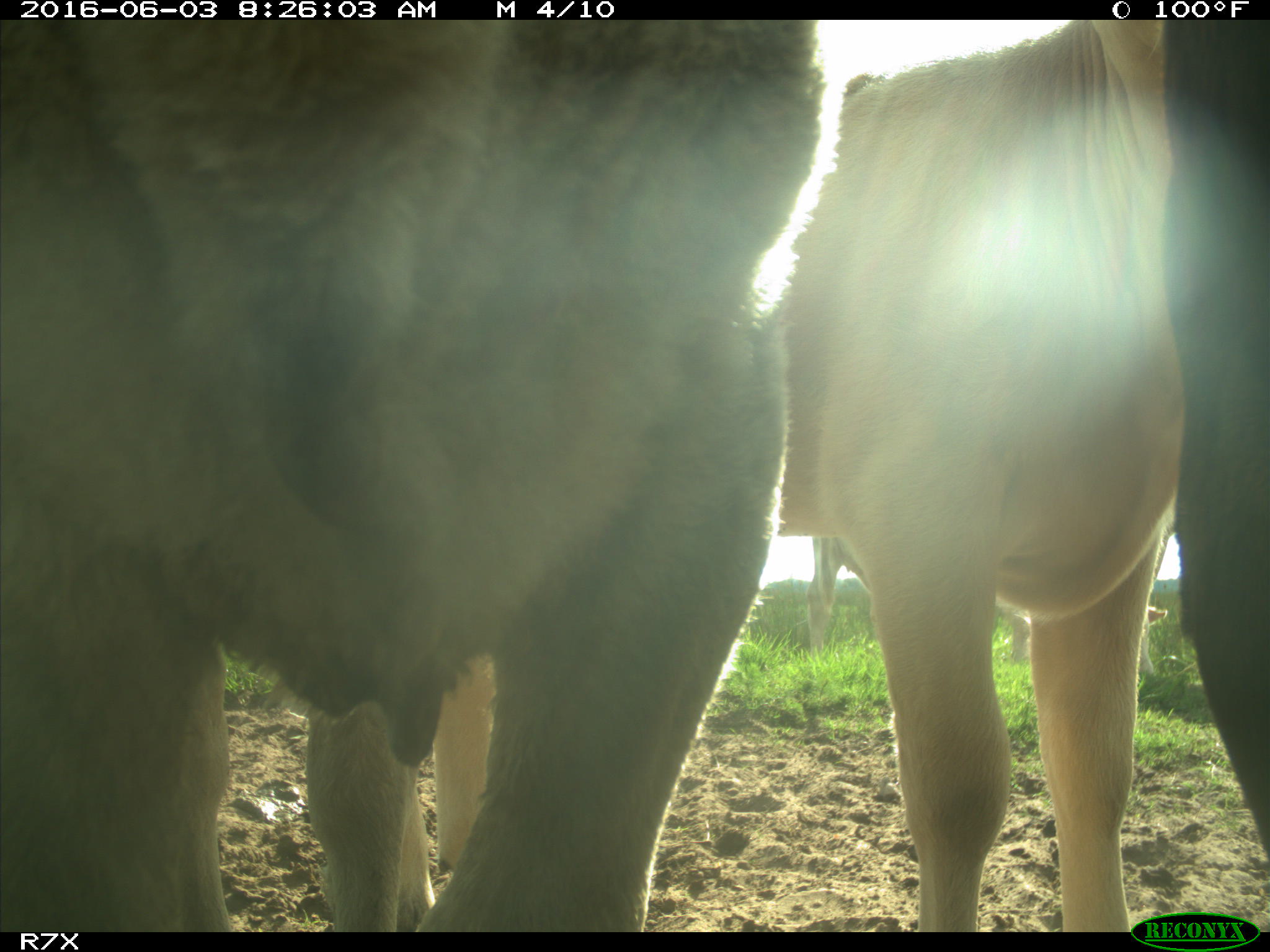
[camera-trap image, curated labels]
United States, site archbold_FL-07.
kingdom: Animalia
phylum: Chordata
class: Mammalia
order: Artiodactyla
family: Bovidae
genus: Bos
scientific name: Bos taurus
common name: domestic cow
Bos taurus (domestic cow).